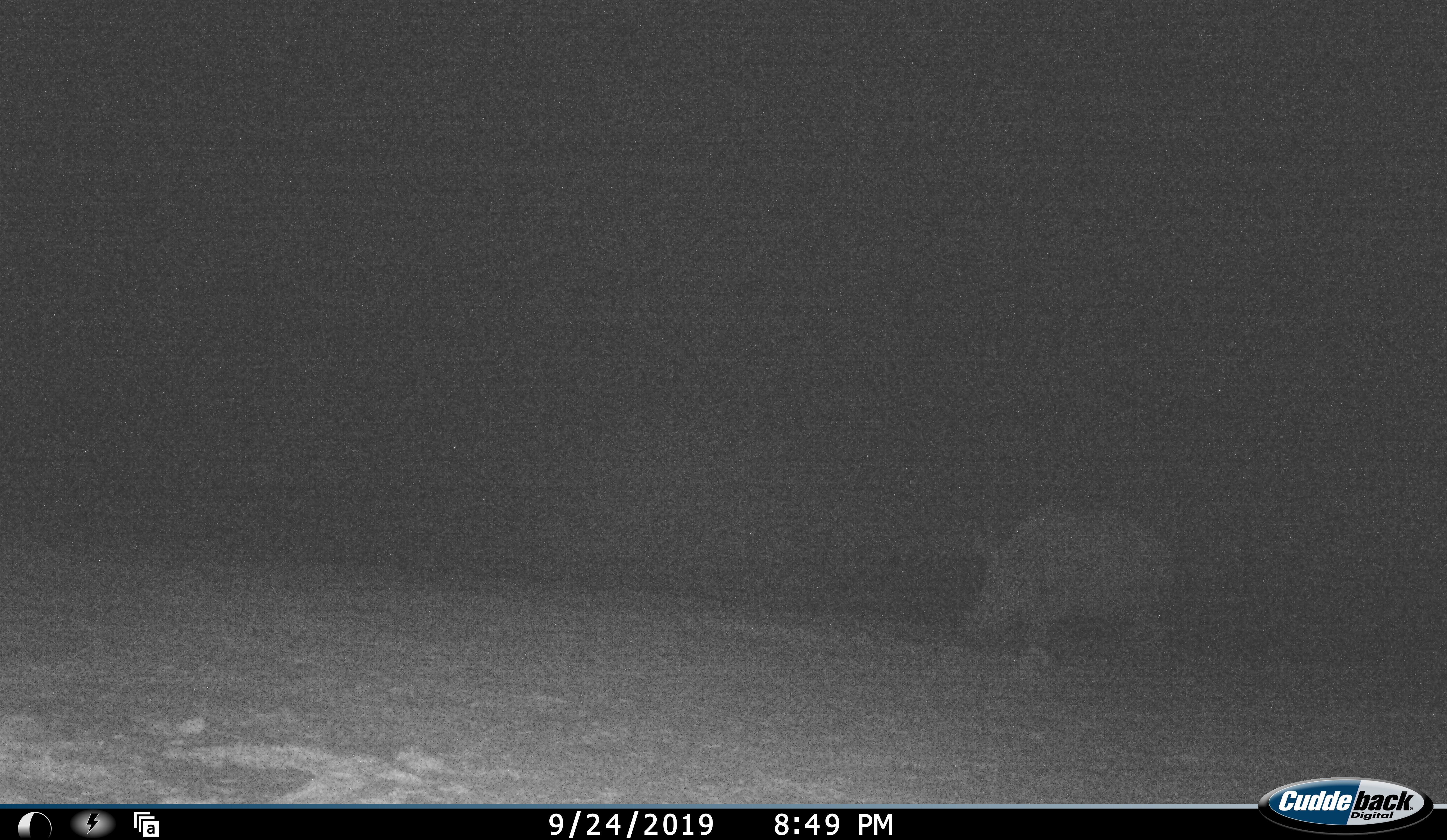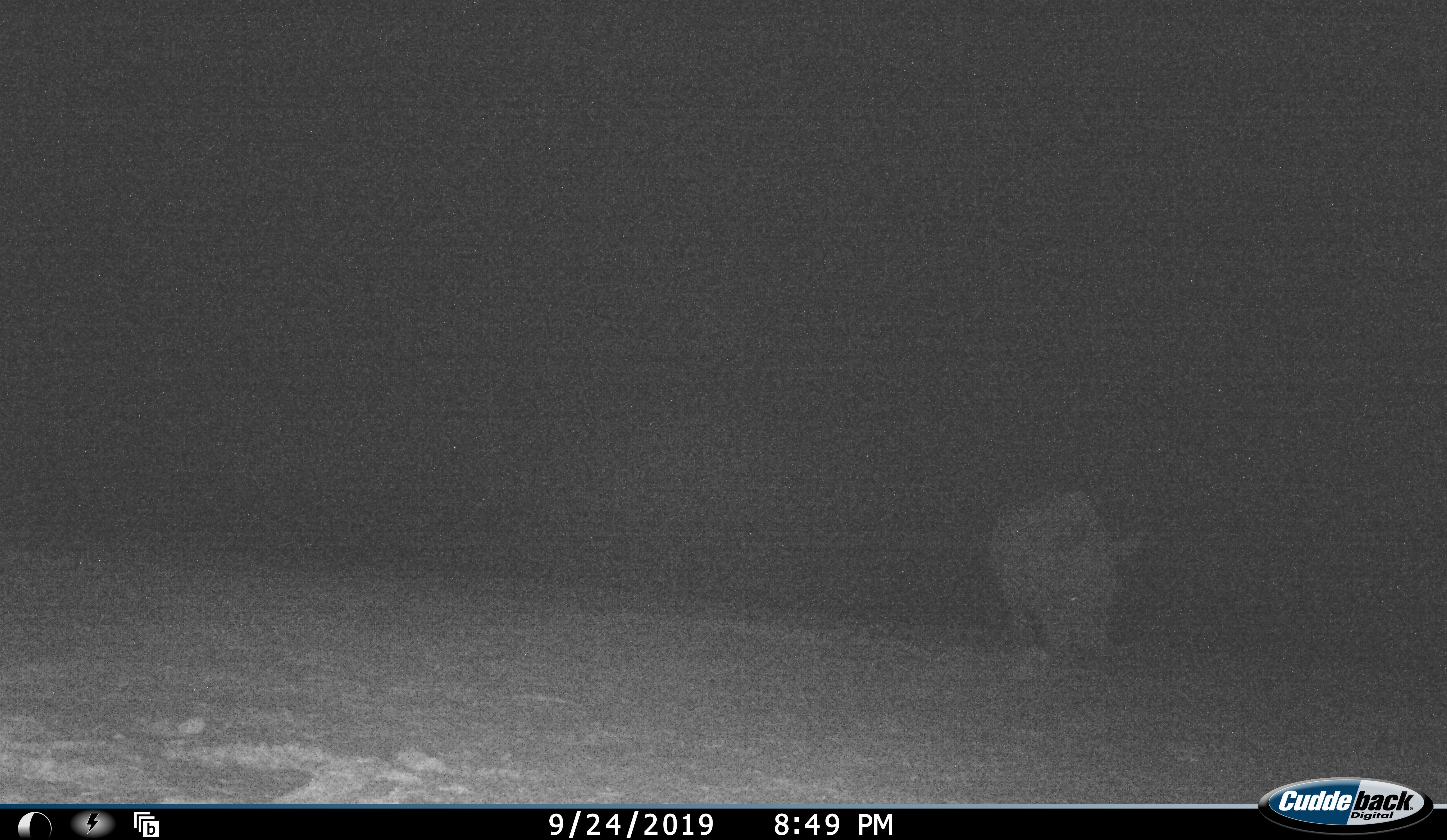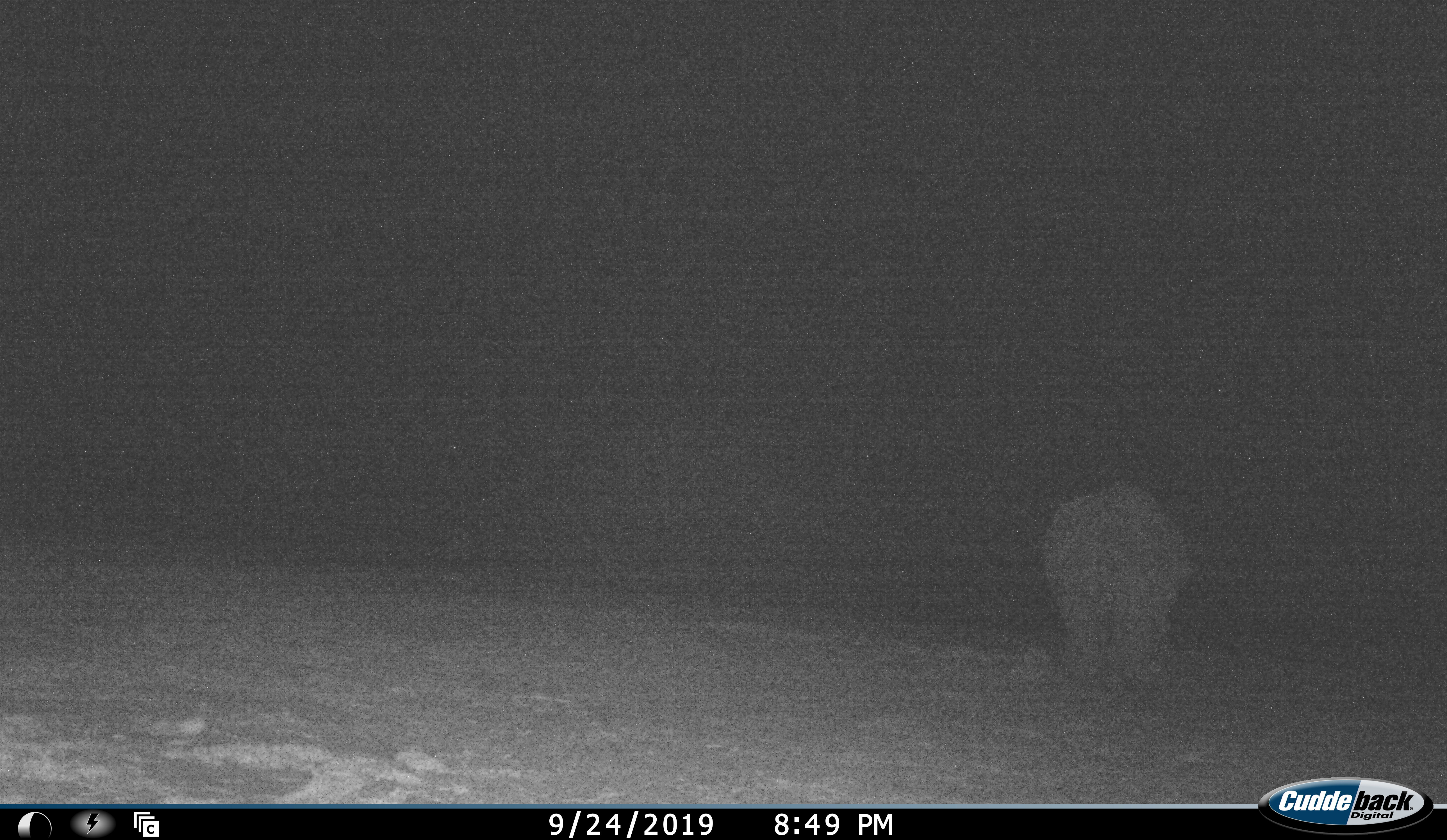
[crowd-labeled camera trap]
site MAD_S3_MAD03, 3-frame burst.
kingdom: Animalia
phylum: Chordata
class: Mammalia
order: Artiodactyla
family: Suidae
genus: Phacochoerus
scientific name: Phacochoerus africanus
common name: warthog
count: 1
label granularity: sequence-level